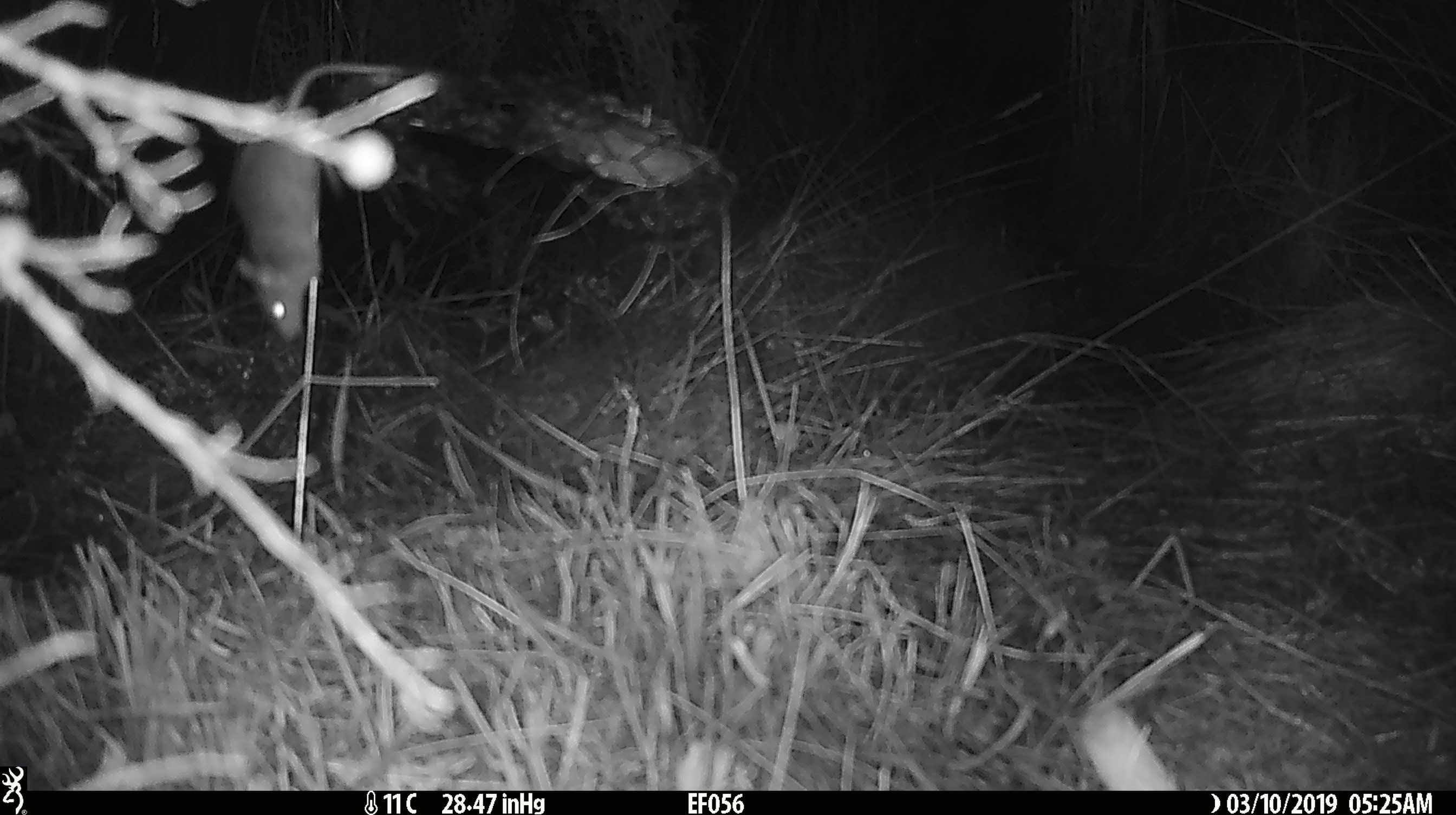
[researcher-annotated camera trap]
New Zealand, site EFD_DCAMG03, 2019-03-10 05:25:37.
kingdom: Animalia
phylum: Chordata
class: Mammalia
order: Rodentia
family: Muridae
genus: Mus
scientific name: Mus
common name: mouse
Mouse (Mus).